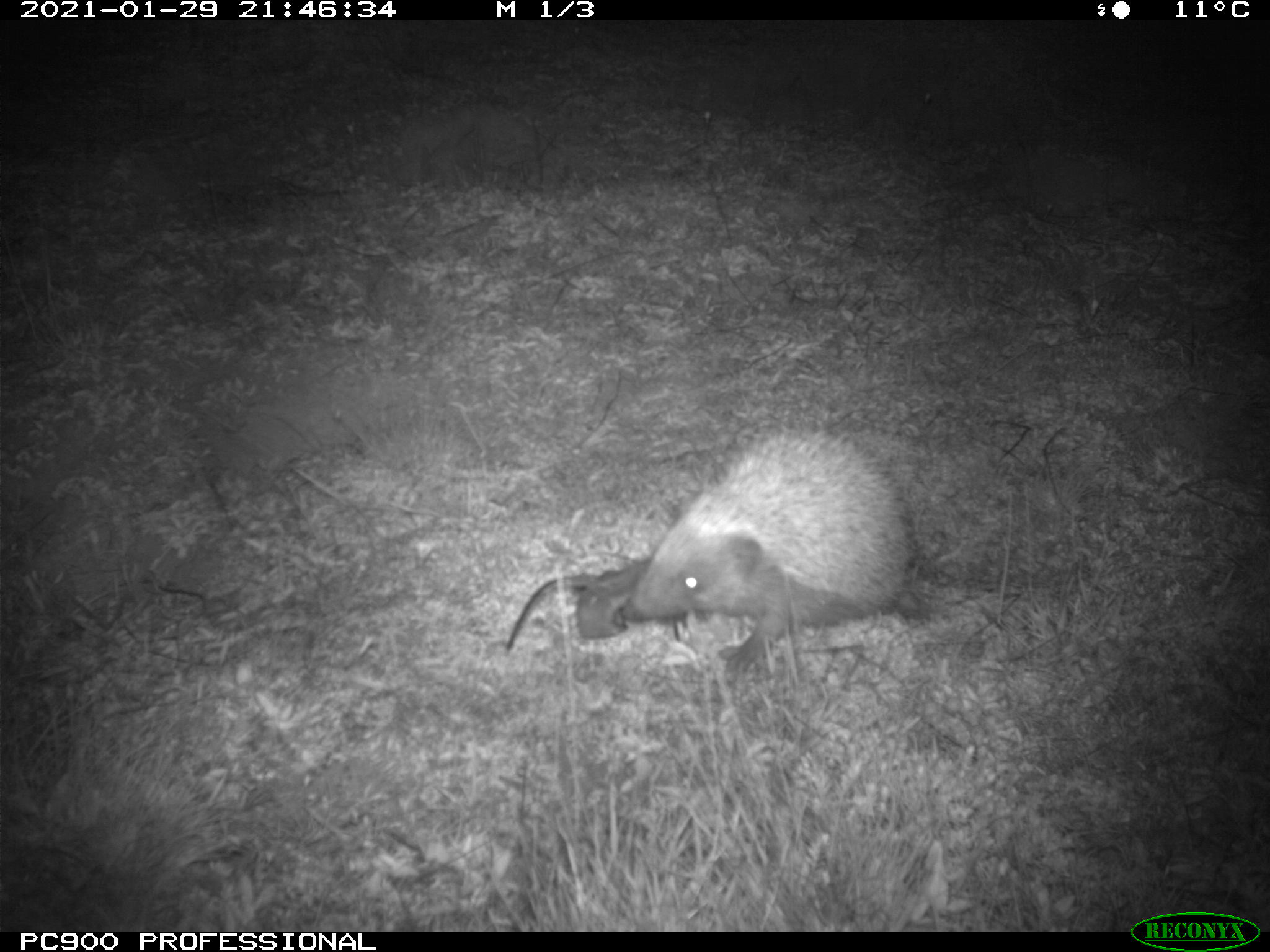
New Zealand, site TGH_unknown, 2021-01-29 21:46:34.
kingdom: Animalia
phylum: Chordata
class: Mammalia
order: Eulipotyphla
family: Erinaceidae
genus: Erinaceus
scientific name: Erinaceus europaeus europaeus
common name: european hedgehog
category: hedgehog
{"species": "hedgehog (european hedgehog) (Erinaceus europaeus europaeus)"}